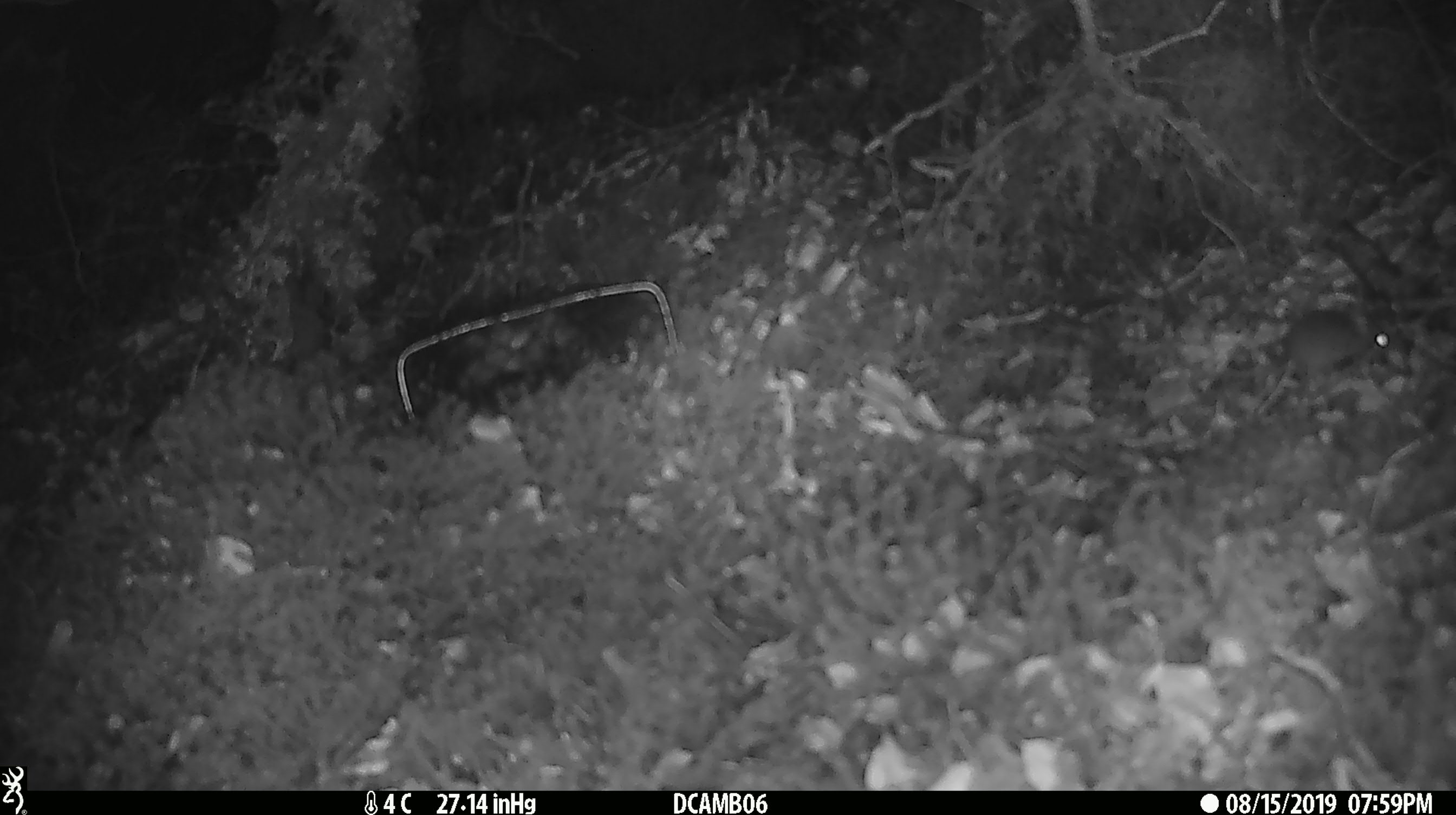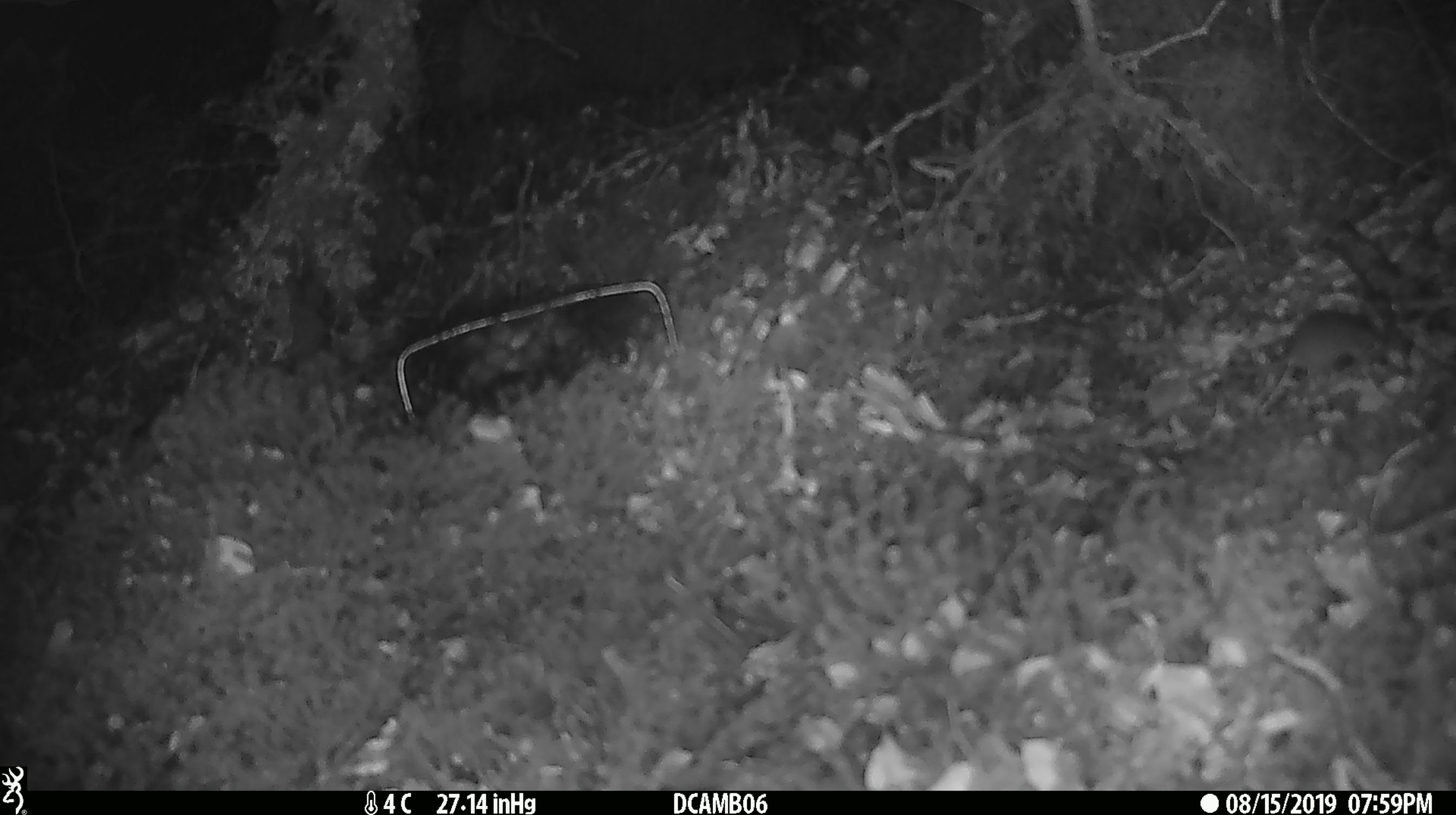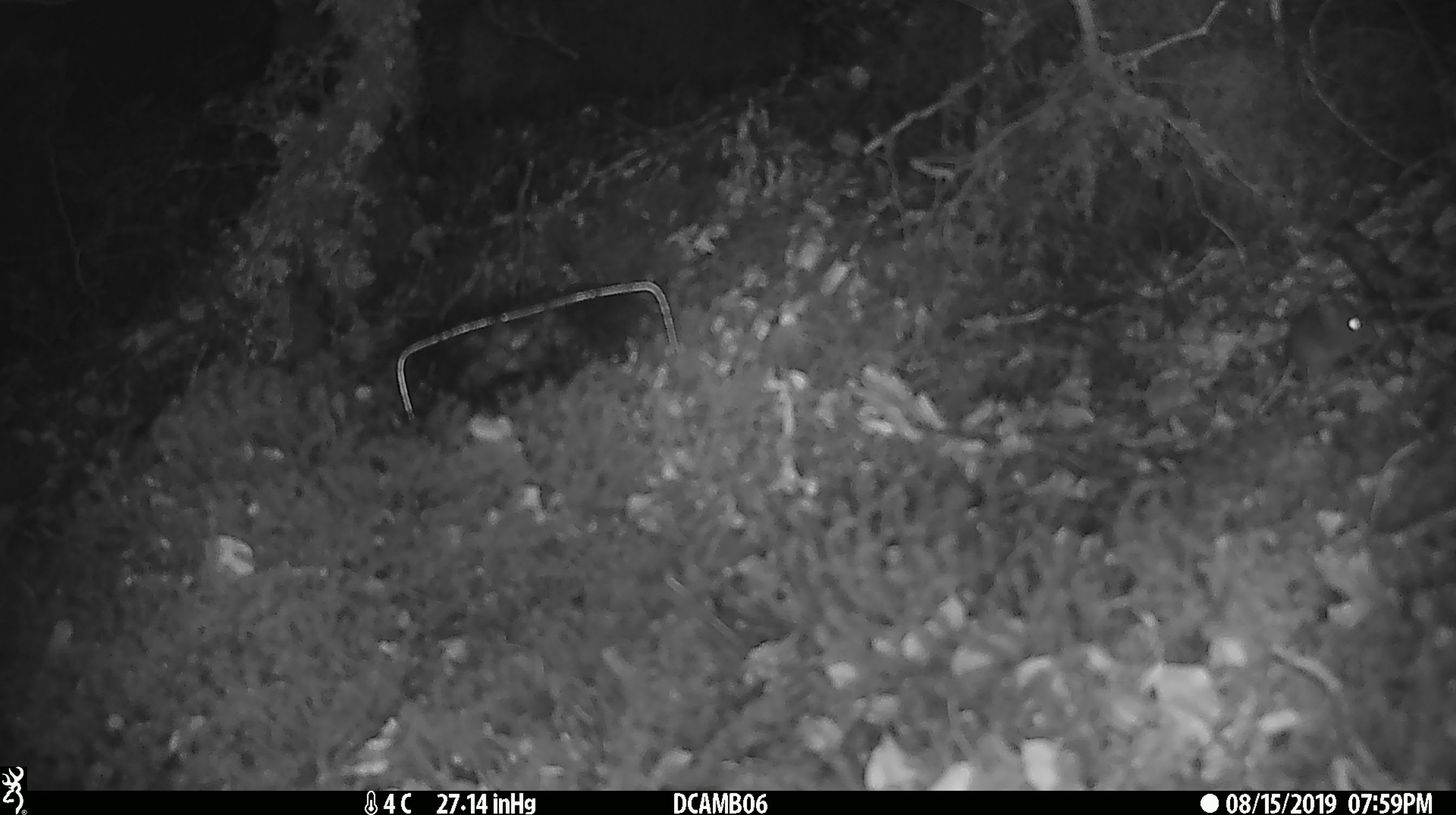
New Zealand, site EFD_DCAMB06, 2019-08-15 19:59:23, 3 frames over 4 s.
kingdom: Animalia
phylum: Chordata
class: Mammalia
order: Rodentia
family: Muridae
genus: Mus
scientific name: Mus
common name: mouse